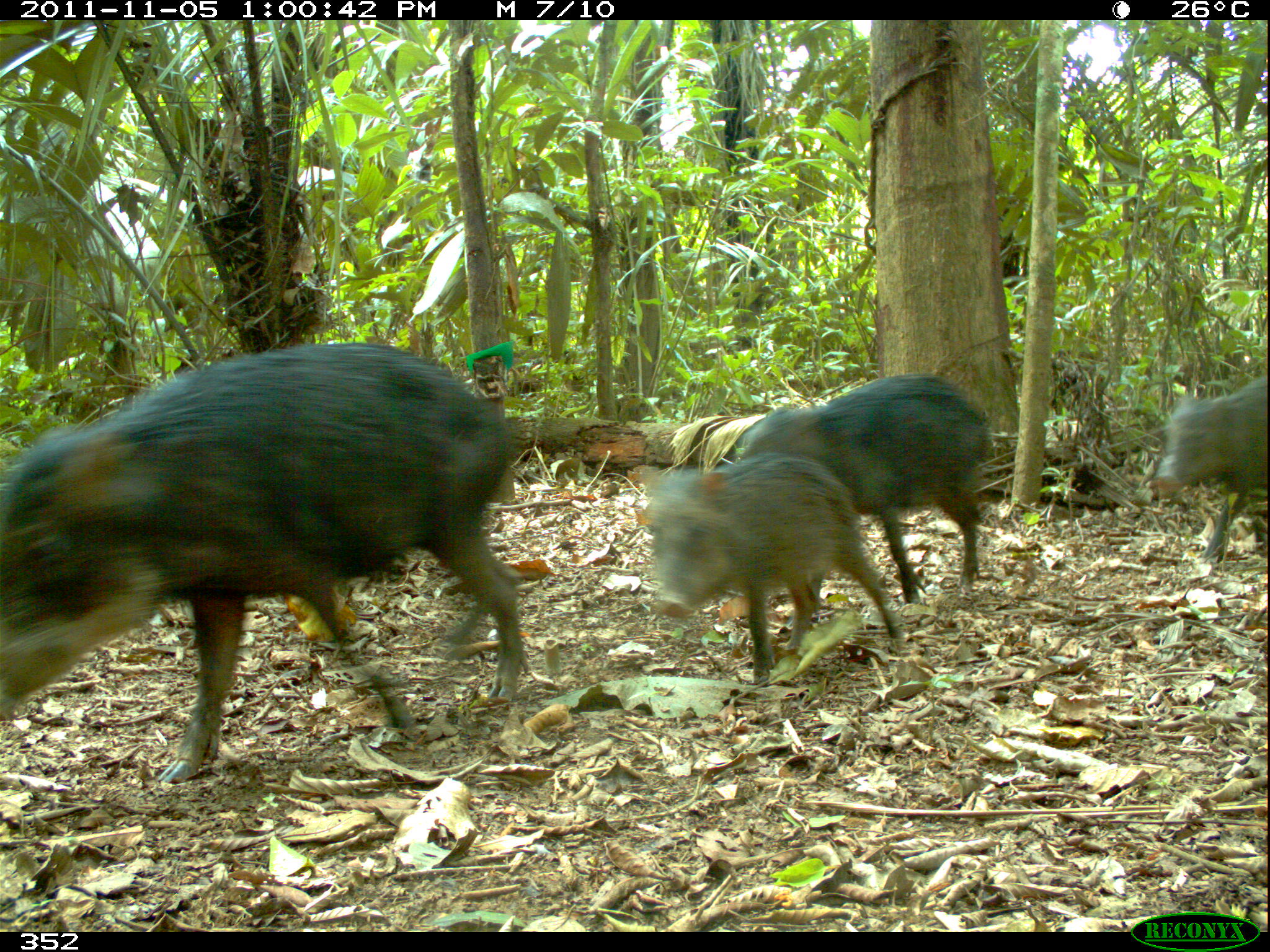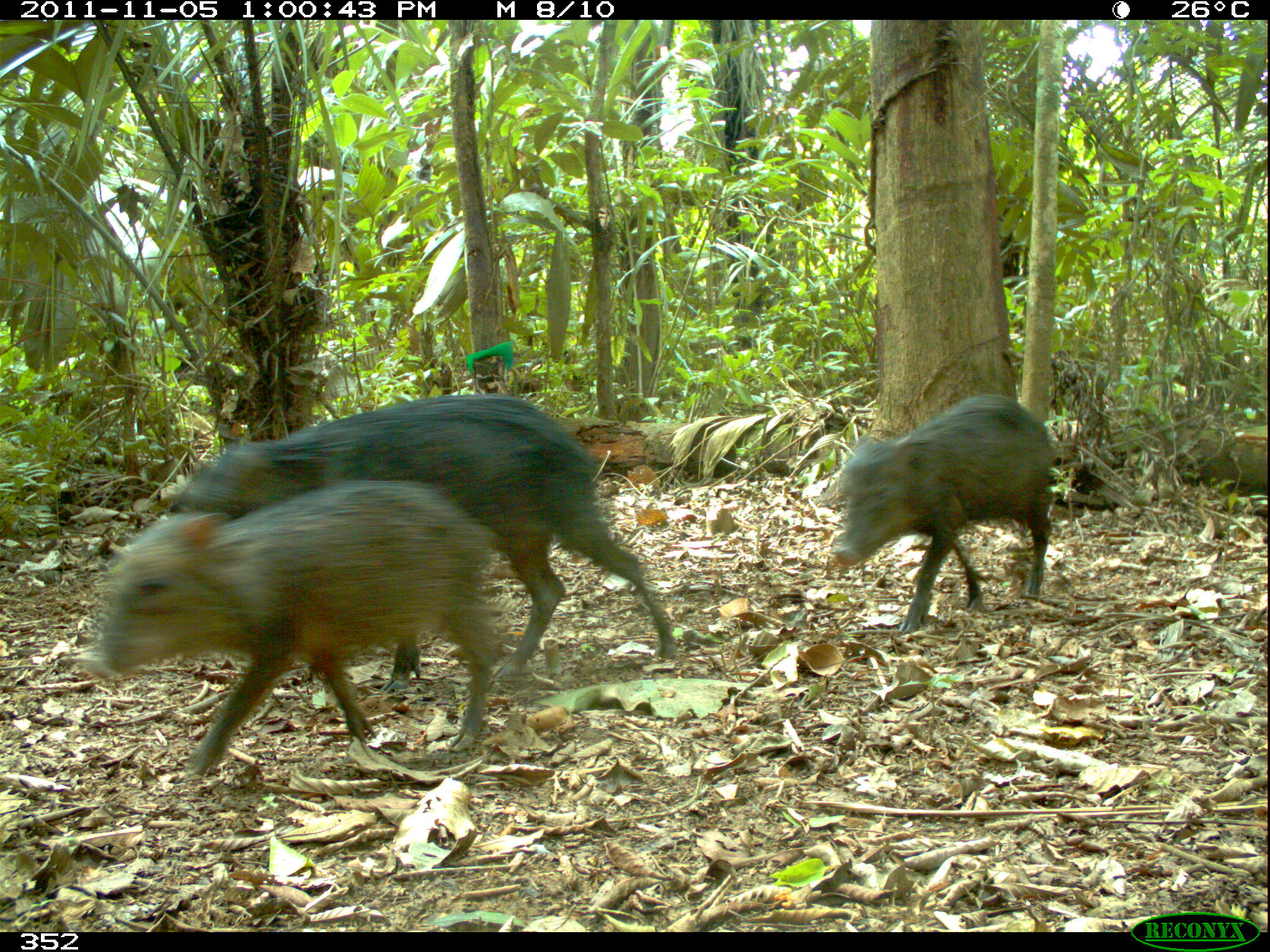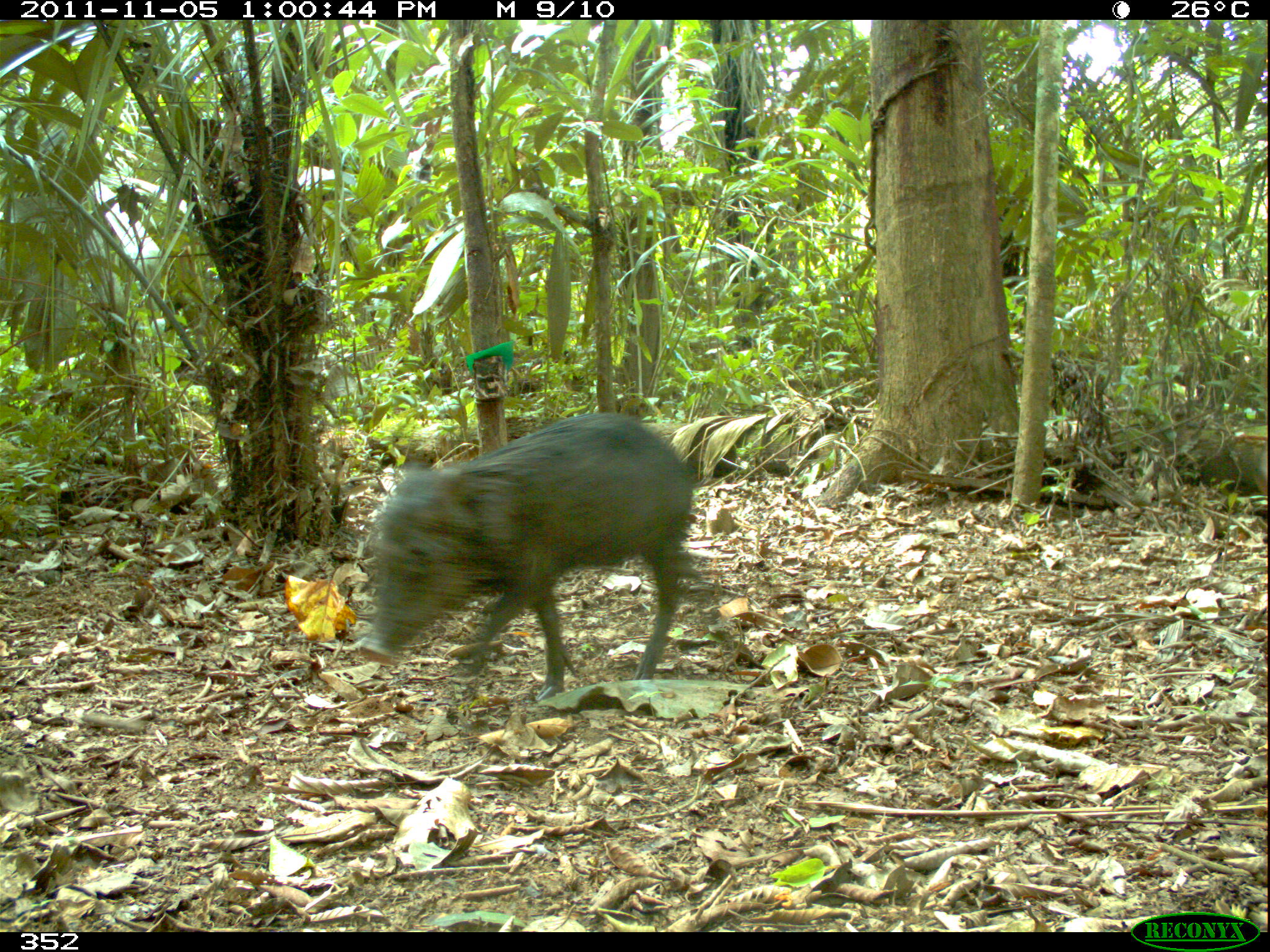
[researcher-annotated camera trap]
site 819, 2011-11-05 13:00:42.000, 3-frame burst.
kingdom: Animalia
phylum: Chordata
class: Mammalia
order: Artiodactyla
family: Tayassuidae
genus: Tayassu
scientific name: Tayassu pecari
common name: white-lipped peccary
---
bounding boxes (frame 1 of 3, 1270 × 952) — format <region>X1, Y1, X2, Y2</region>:
tayassu pecari: <region>0, 337, 524, 784</region>; <region>726, 375, 991, 604</region>; <region>642, 451, 900, 684</region>; <region>1147, 375, 1270, 561</region>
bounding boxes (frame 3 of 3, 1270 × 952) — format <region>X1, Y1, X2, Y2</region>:
tayassu pecari: <region>356, 409, 692, 702</region>